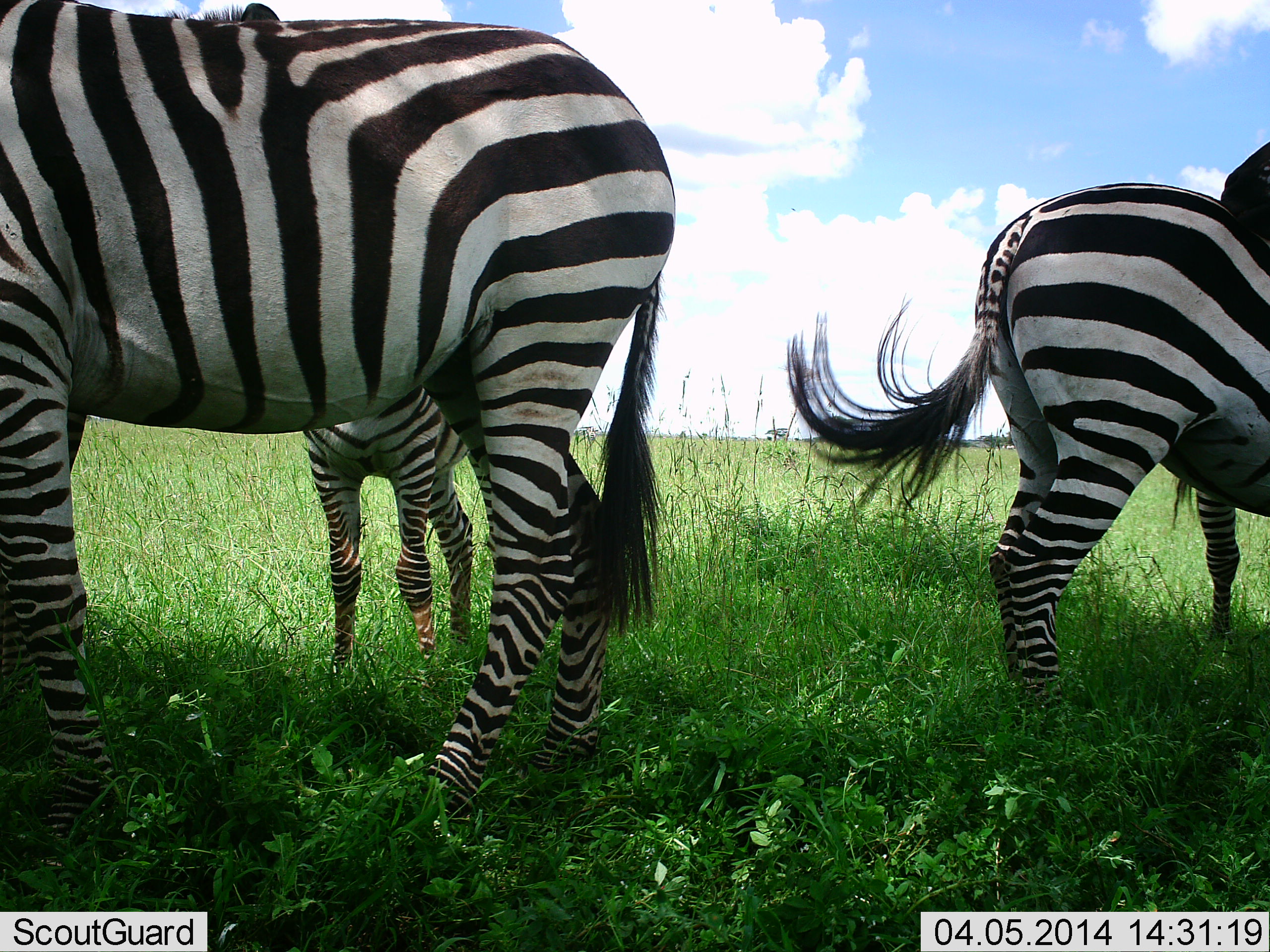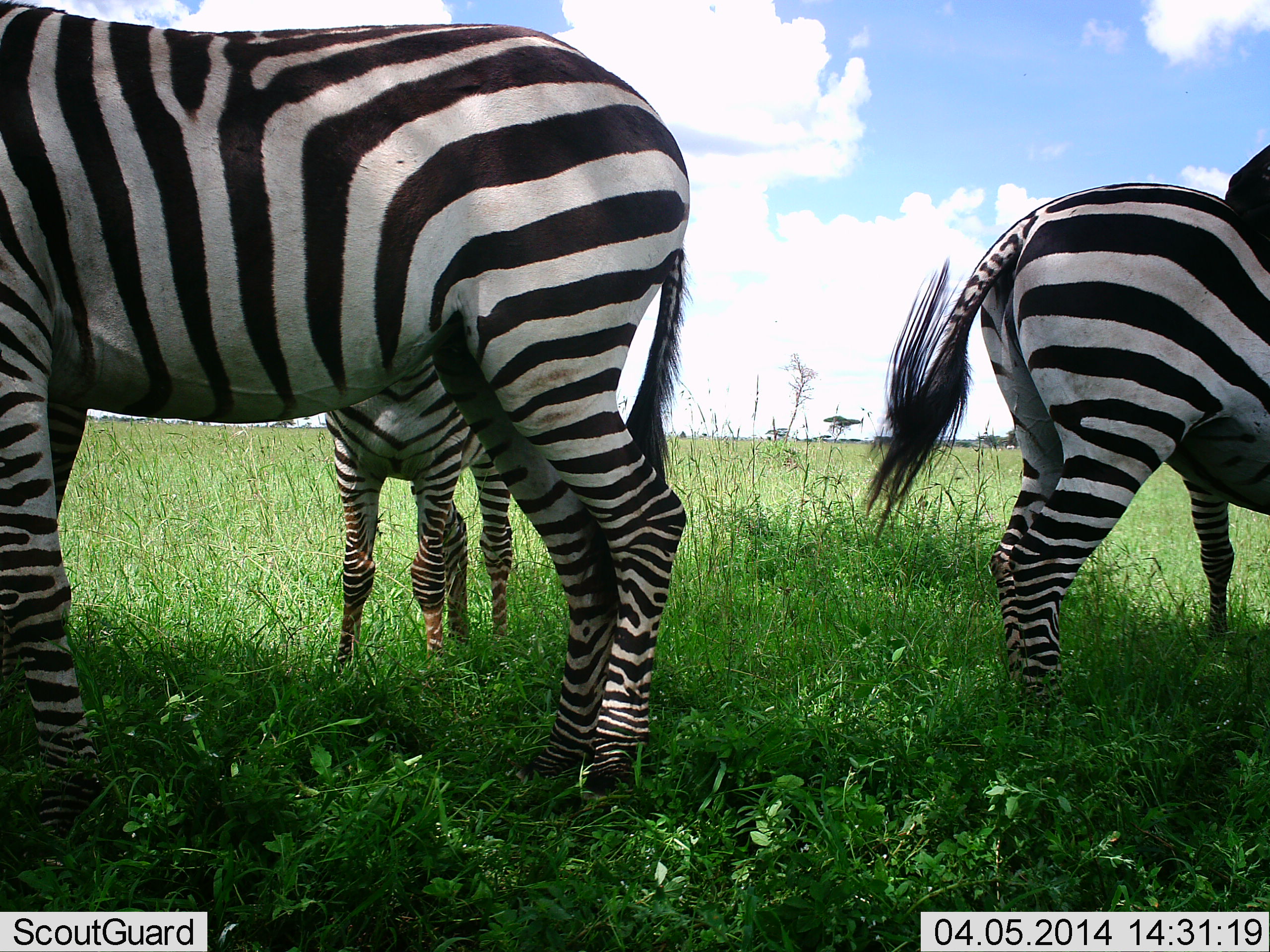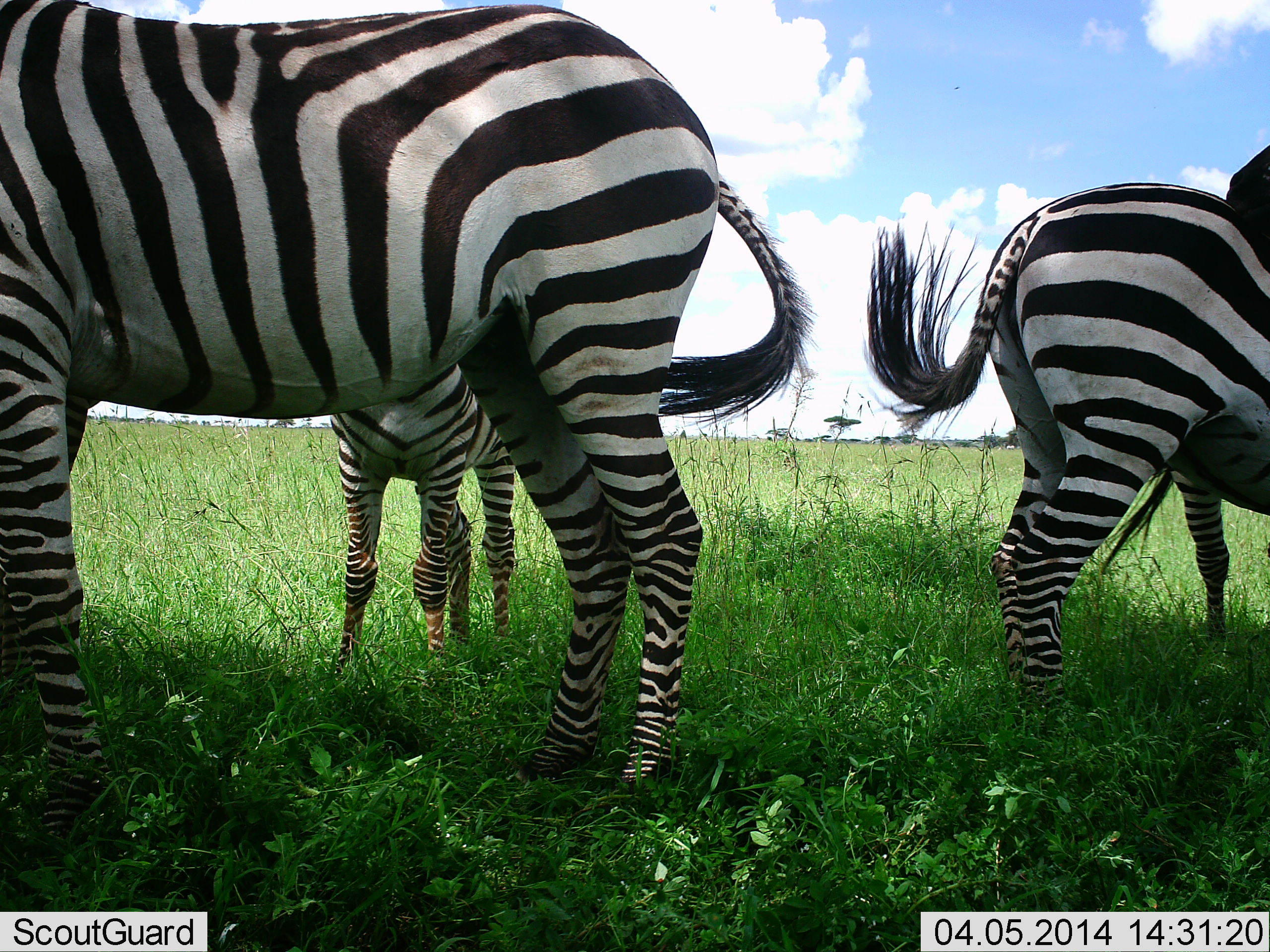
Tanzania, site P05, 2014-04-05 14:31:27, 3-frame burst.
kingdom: Animalia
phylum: Chordata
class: Mammalia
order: Perissodactyla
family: Equidae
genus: Equus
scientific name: Equus quagga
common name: plains zebra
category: zebra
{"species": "zebra (plains zebra) (Equus quagga)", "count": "4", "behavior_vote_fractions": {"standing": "88%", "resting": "5%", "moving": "9%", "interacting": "10%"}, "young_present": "34%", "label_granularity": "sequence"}